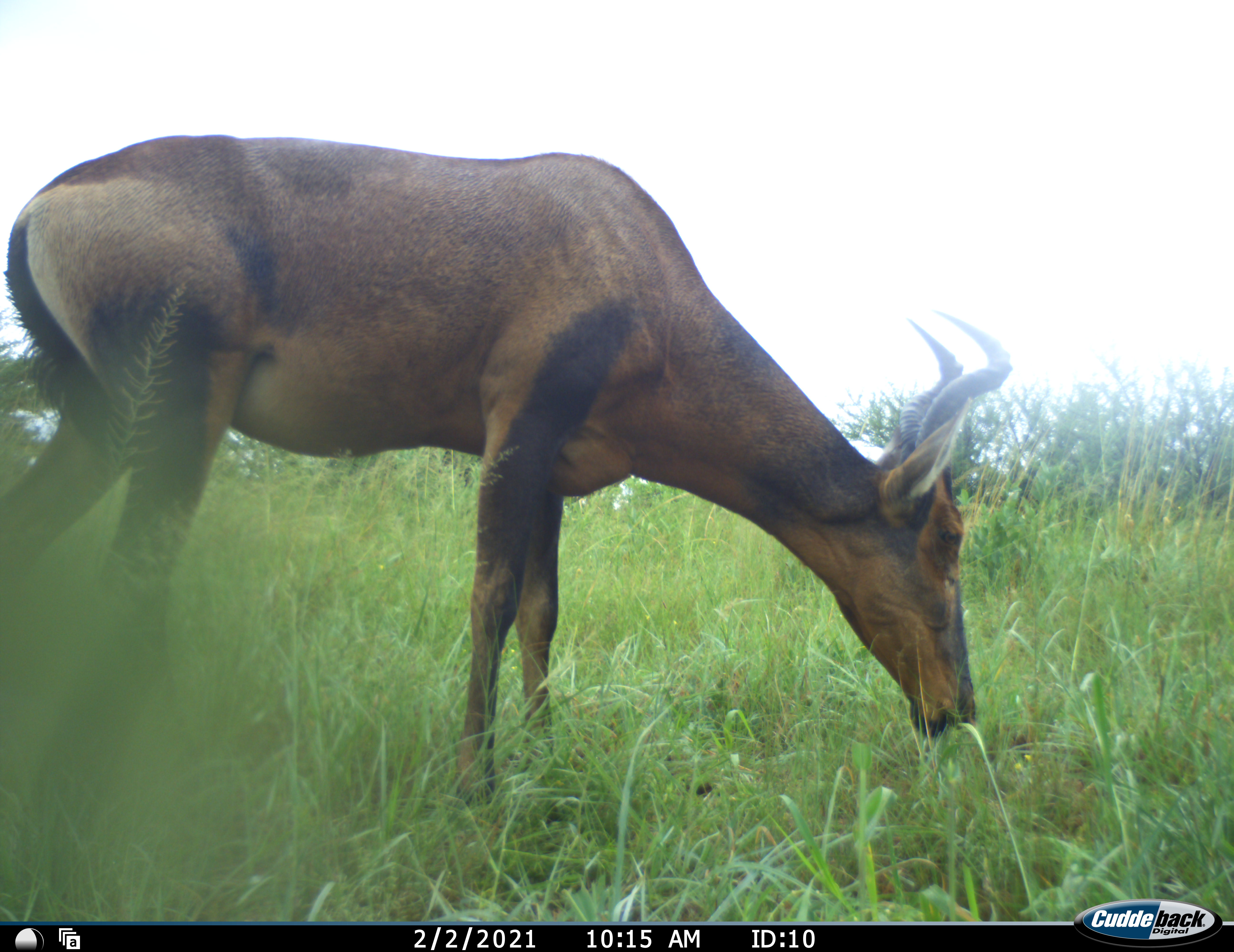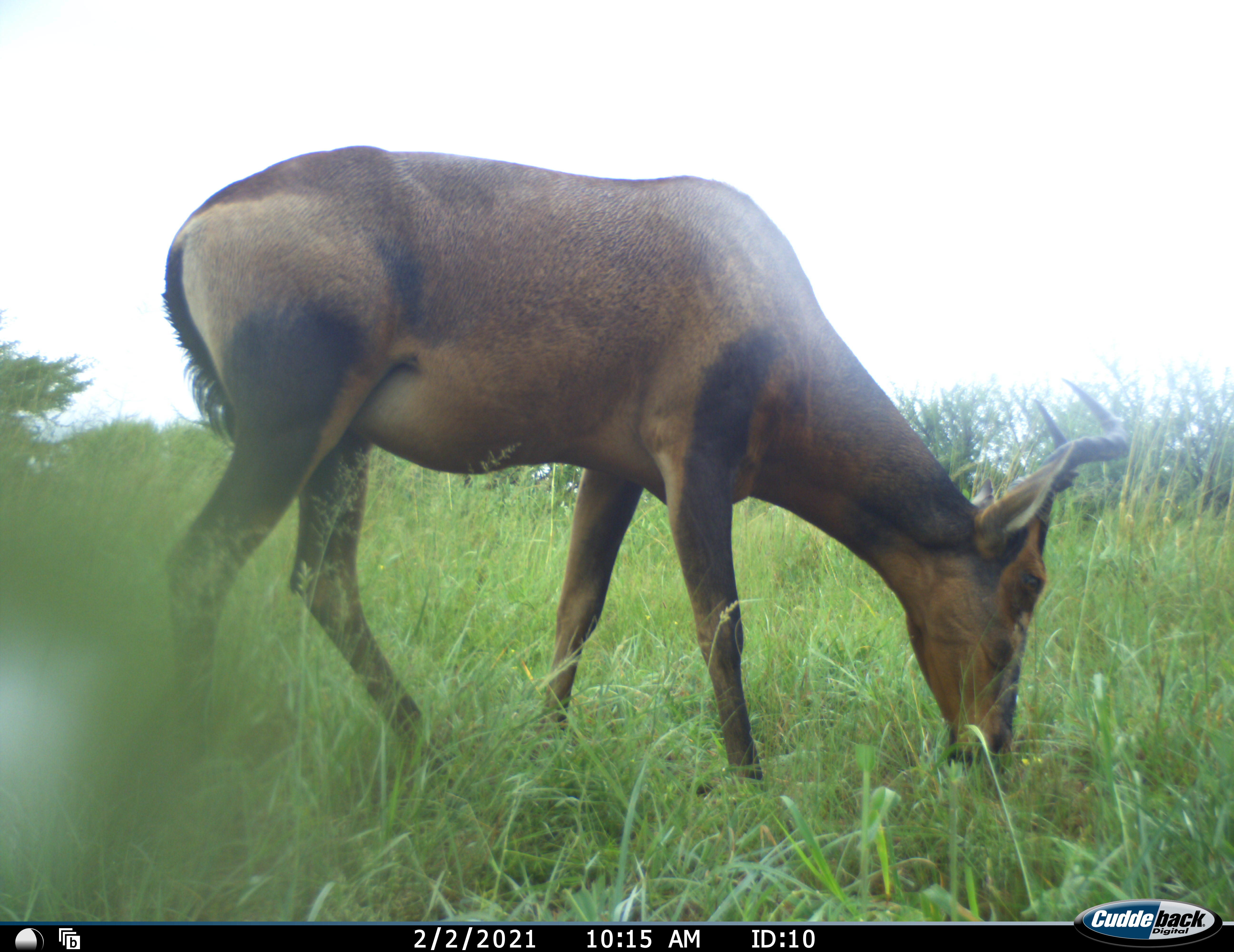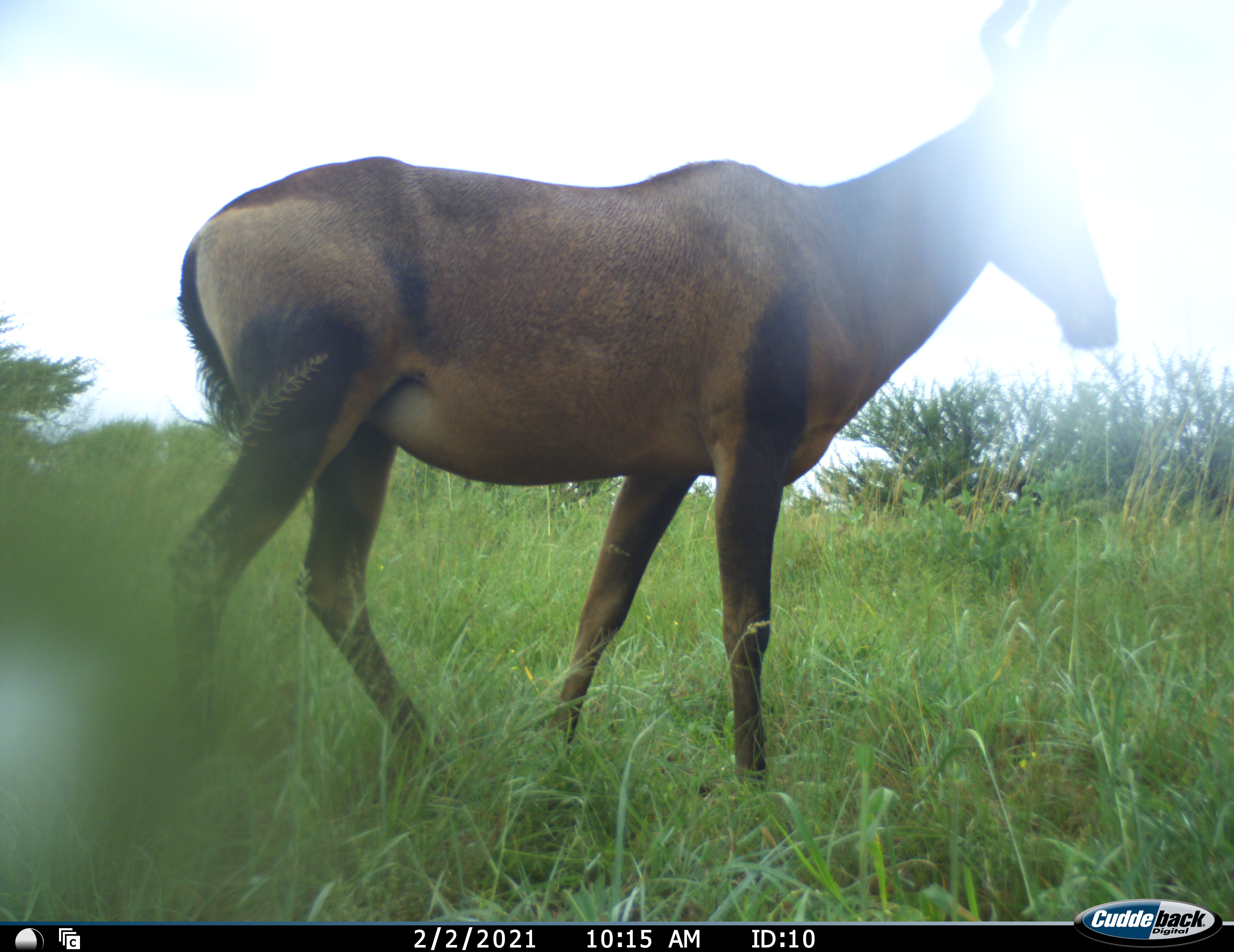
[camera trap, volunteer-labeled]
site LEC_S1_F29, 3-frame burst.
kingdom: Animalia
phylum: Chordata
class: Mammalia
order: Artiodactyla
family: Bovidae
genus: Alcelaphus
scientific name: Alcelaphus buselaphus caama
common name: red hartebeest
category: hartebeestred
Hartebeestred (red hartebeest) (Alcelaphus buselaphus caama), count 1. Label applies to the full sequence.